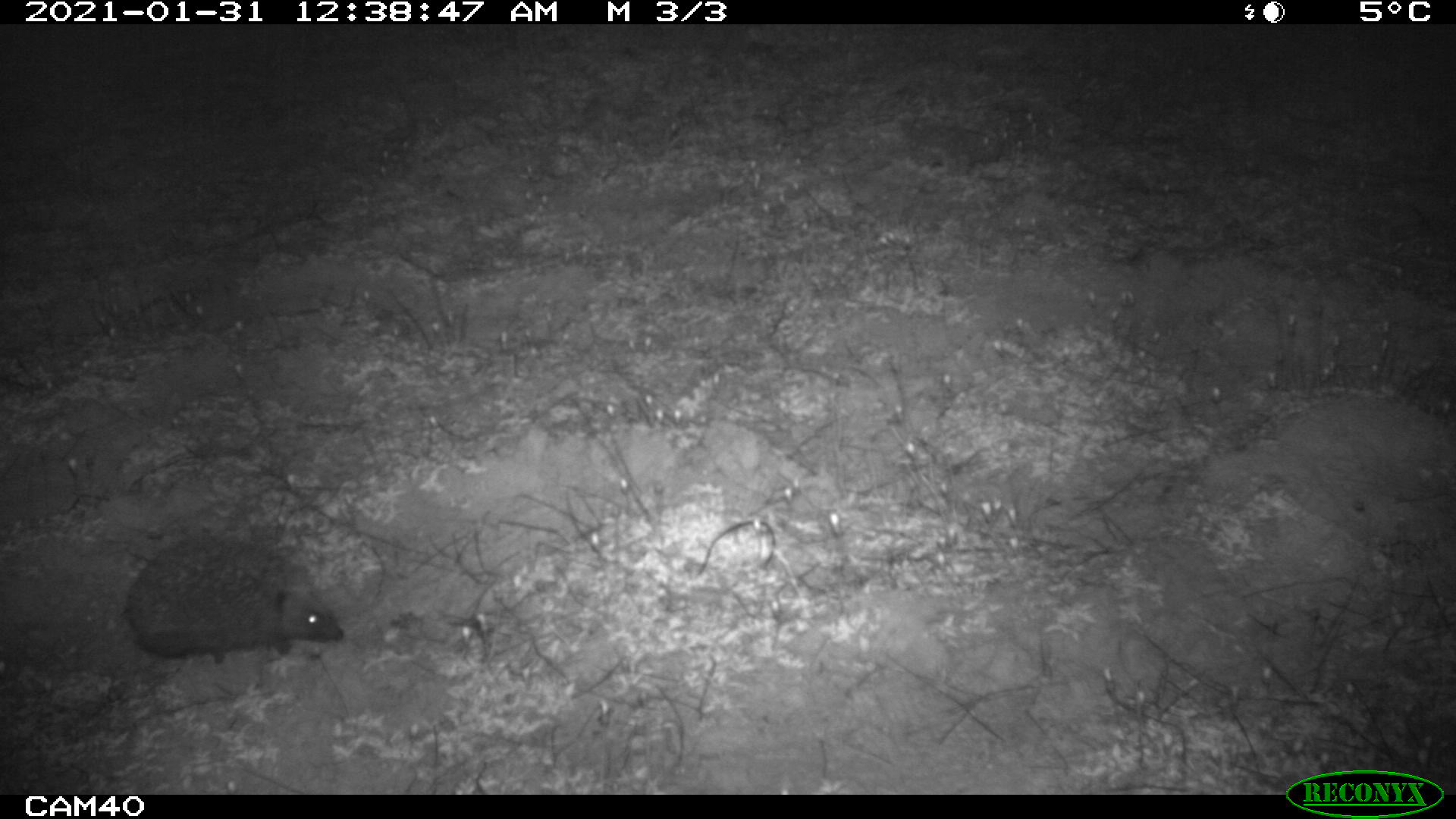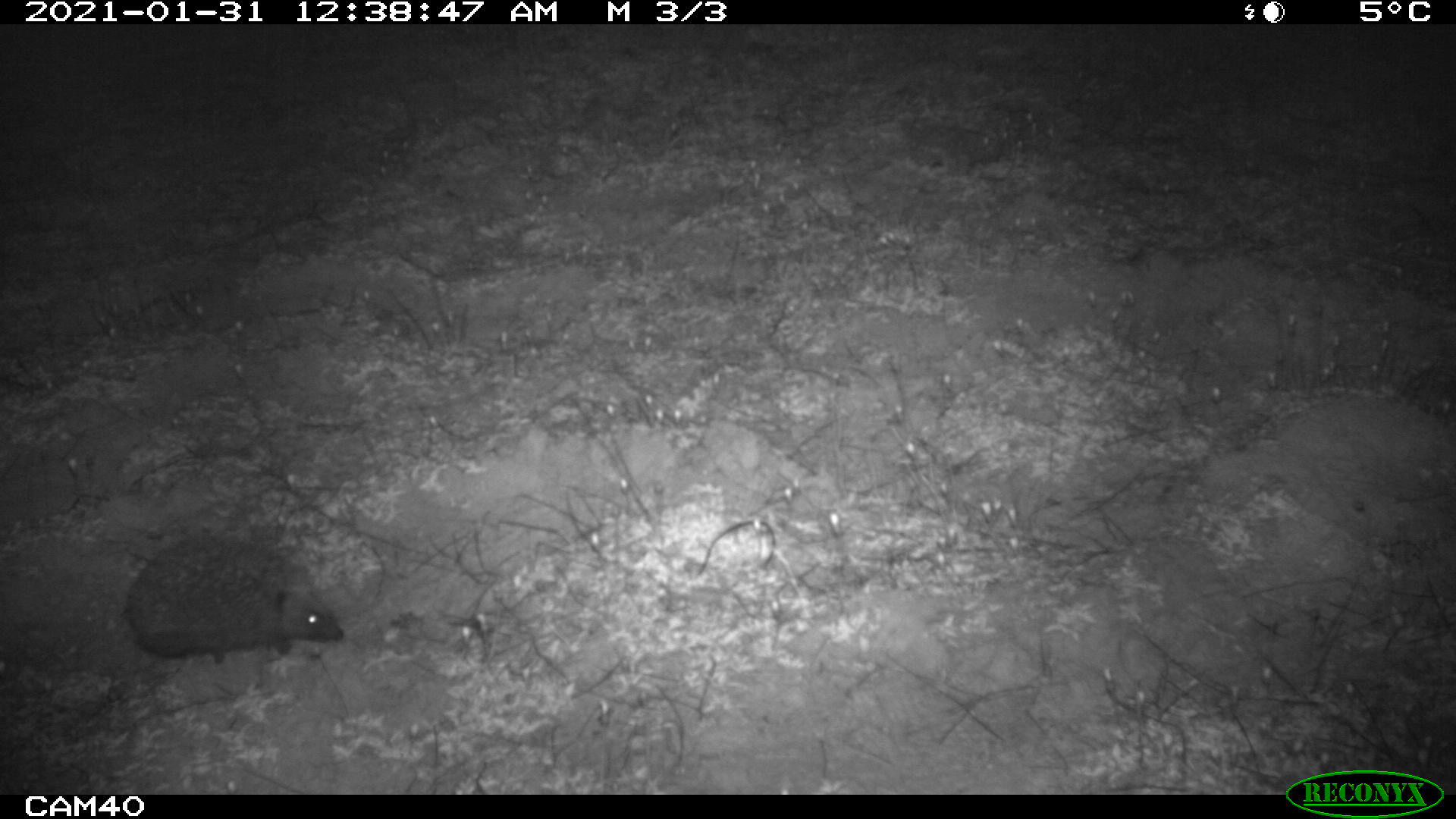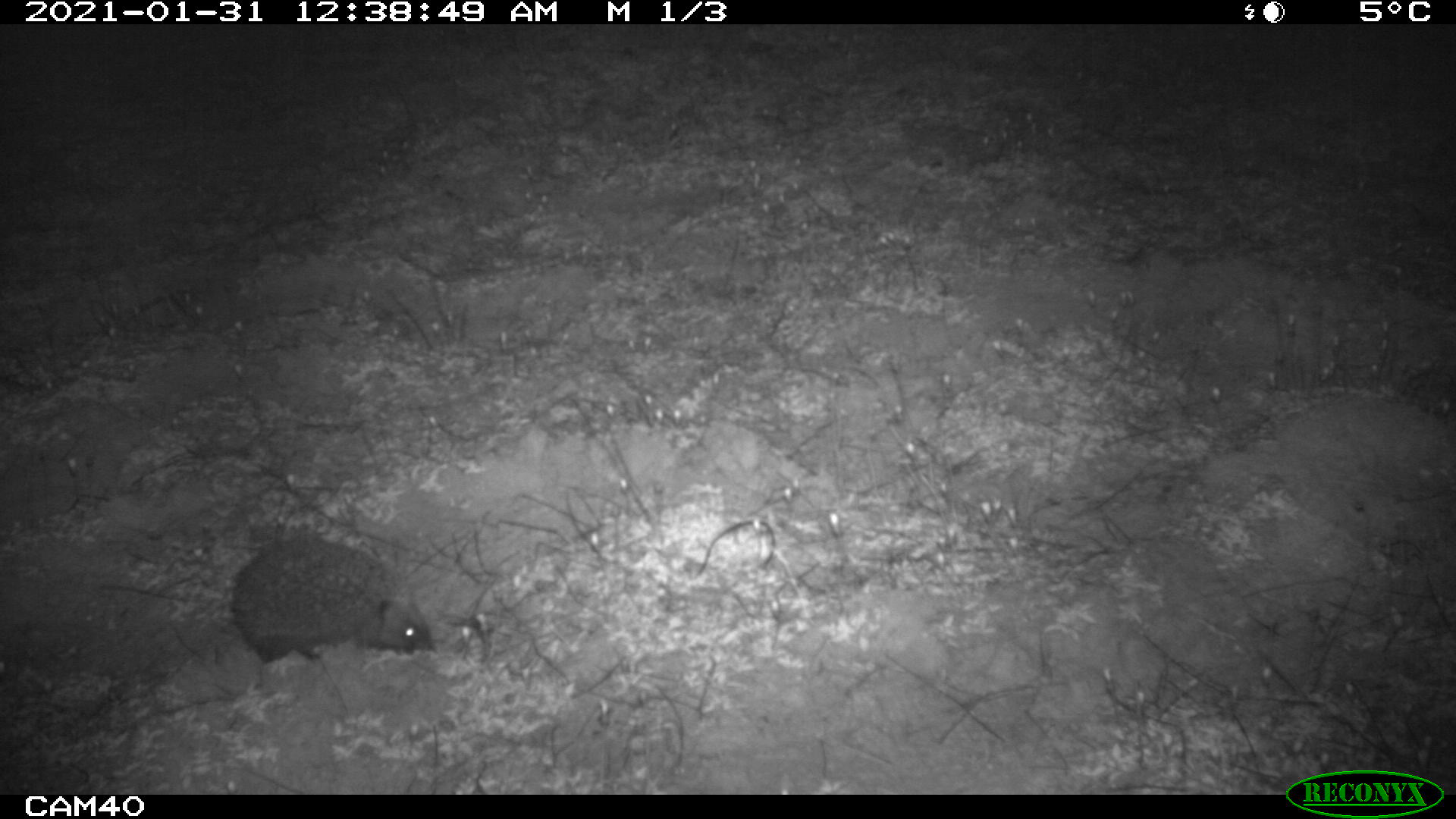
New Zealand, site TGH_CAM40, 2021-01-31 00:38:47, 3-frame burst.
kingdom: Animalia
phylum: Chordata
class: Mammalia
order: Eulipotyphla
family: Erinaceidae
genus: Erinaceus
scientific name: Erinaceus europaeus europaeus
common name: european hedgehog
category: hedgehog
Hedgehog (european hedgehog) (Erinaceus europaeus europaeus).